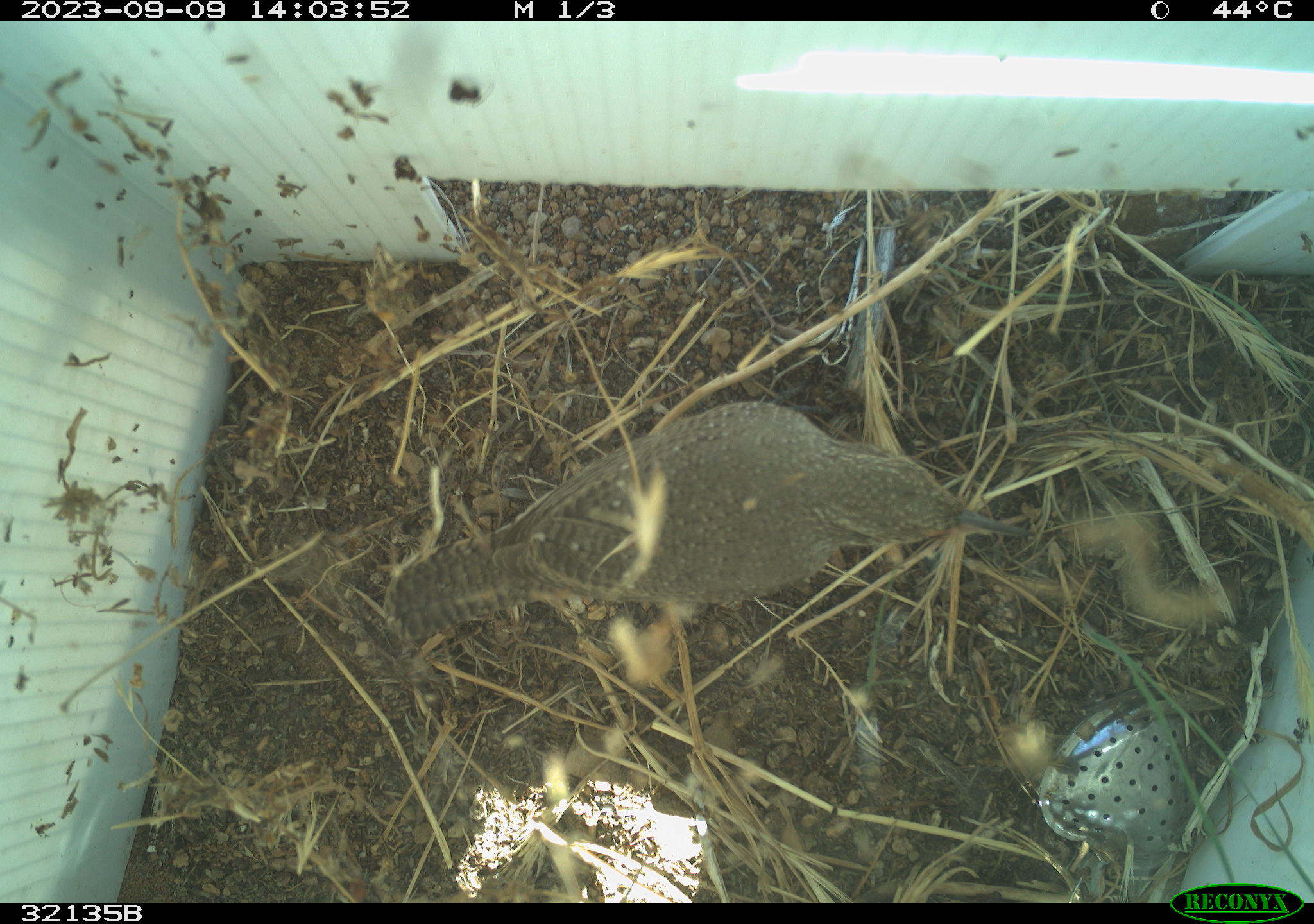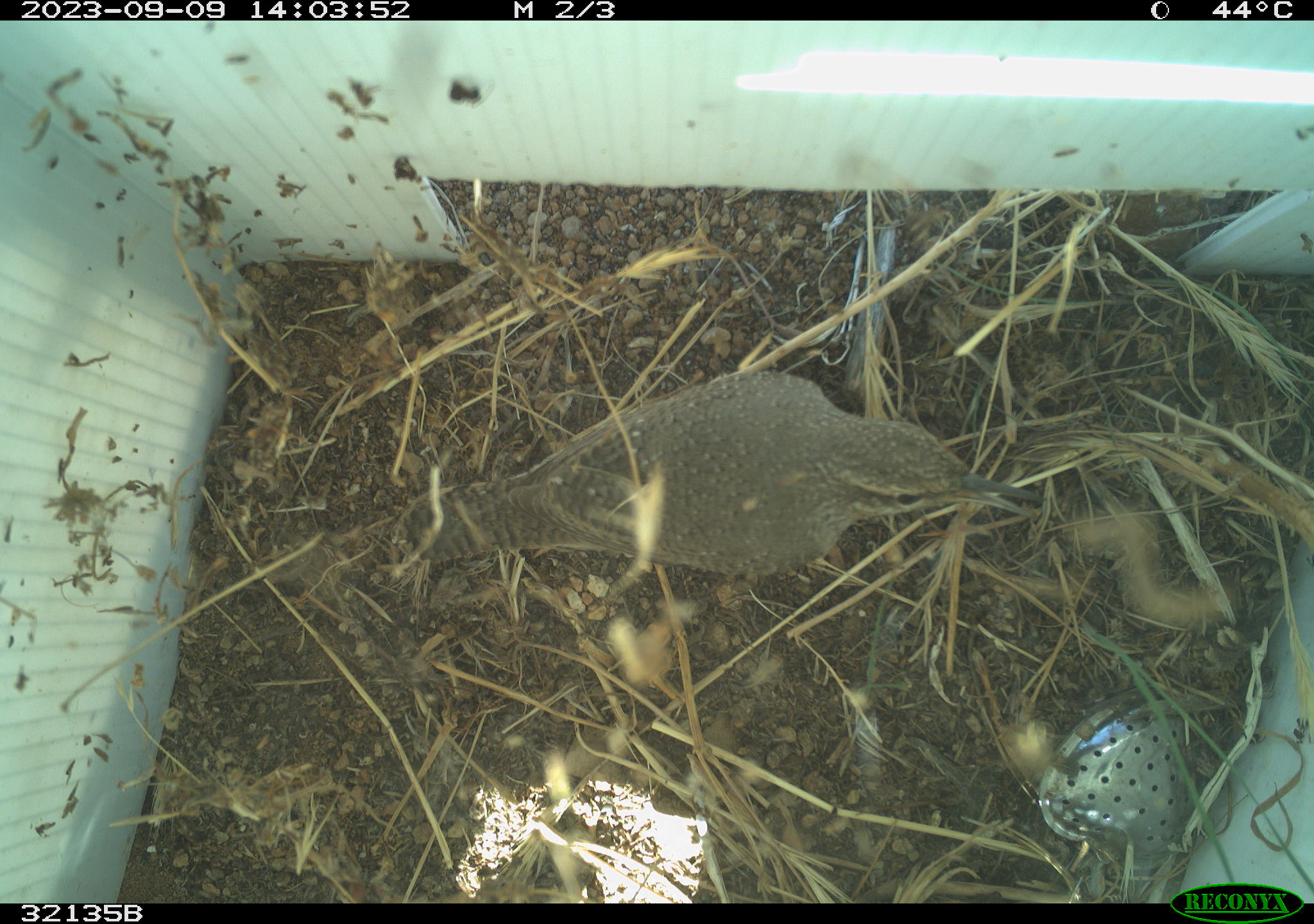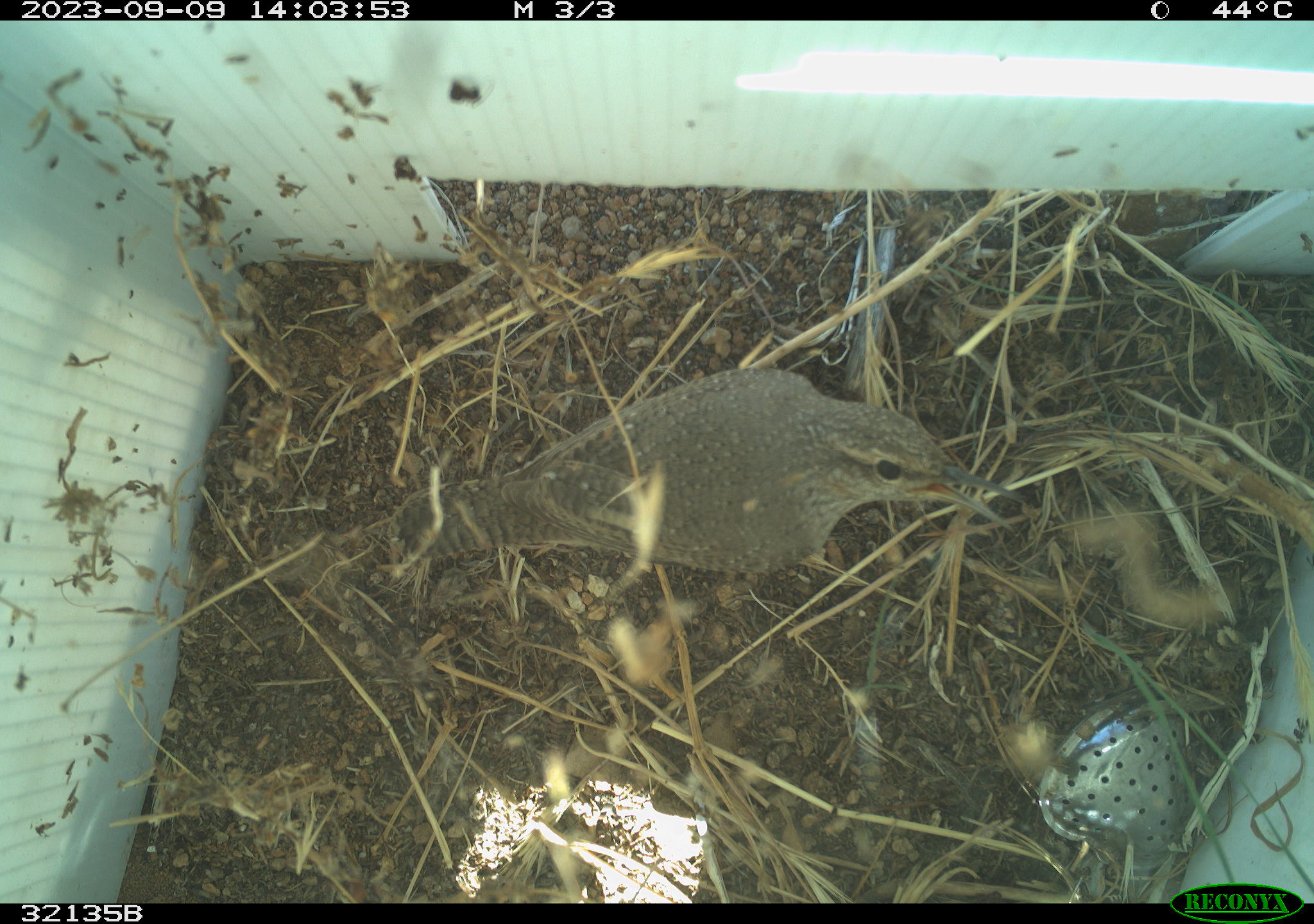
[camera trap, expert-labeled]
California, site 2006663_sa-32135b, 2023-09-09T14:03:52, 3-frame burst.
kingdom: Animalia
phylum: Chordata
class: Aves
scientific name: Aves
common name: bird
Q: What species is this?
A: Bird (Aves).